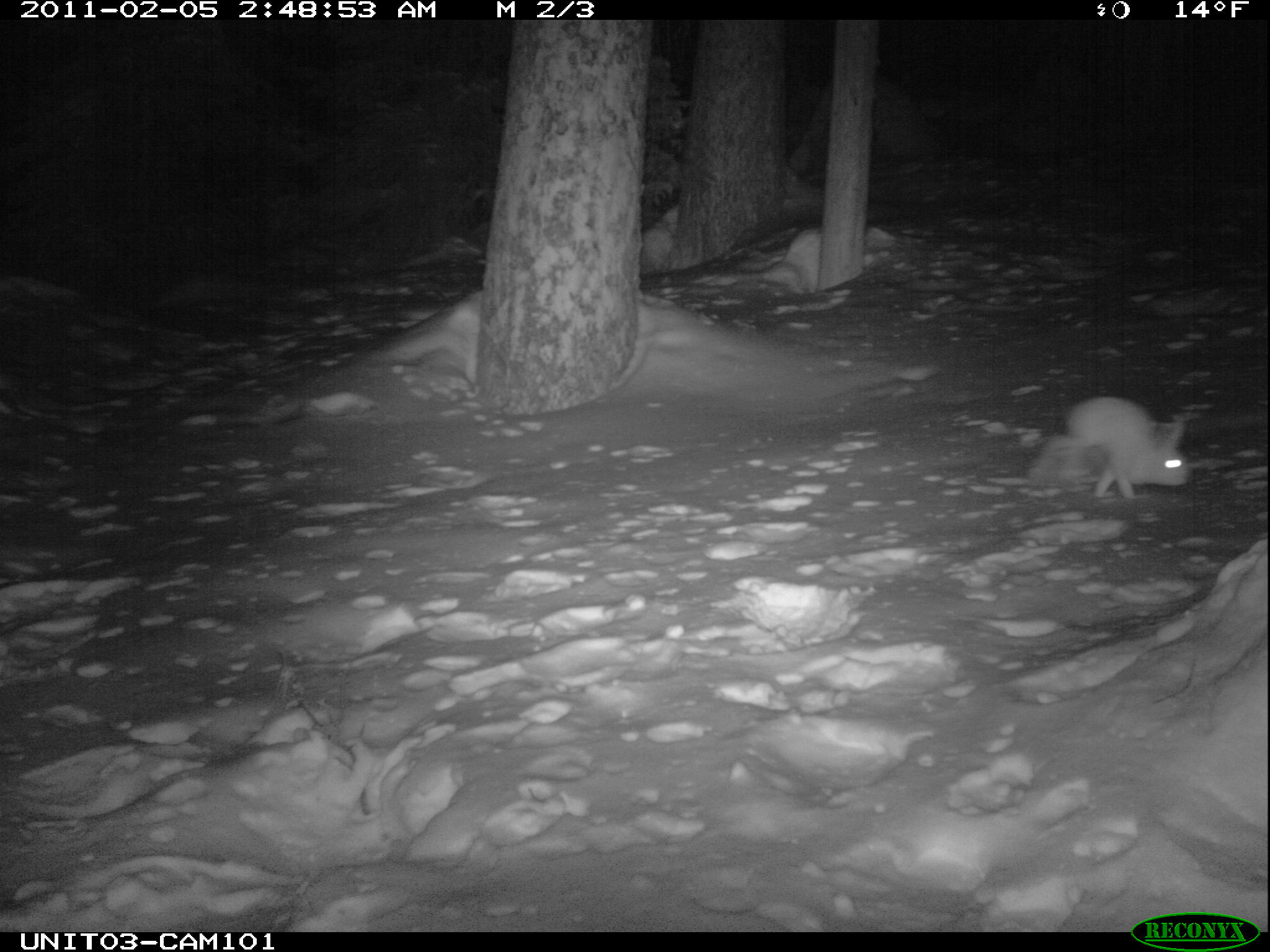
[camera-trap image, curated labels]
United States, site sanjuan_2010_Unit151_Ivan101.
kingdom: Animalia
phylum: Chordata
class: Mammalia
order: Lagomorpha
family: Leporidae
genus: Lepus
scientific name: Lepus americanus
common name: snowshoe hare